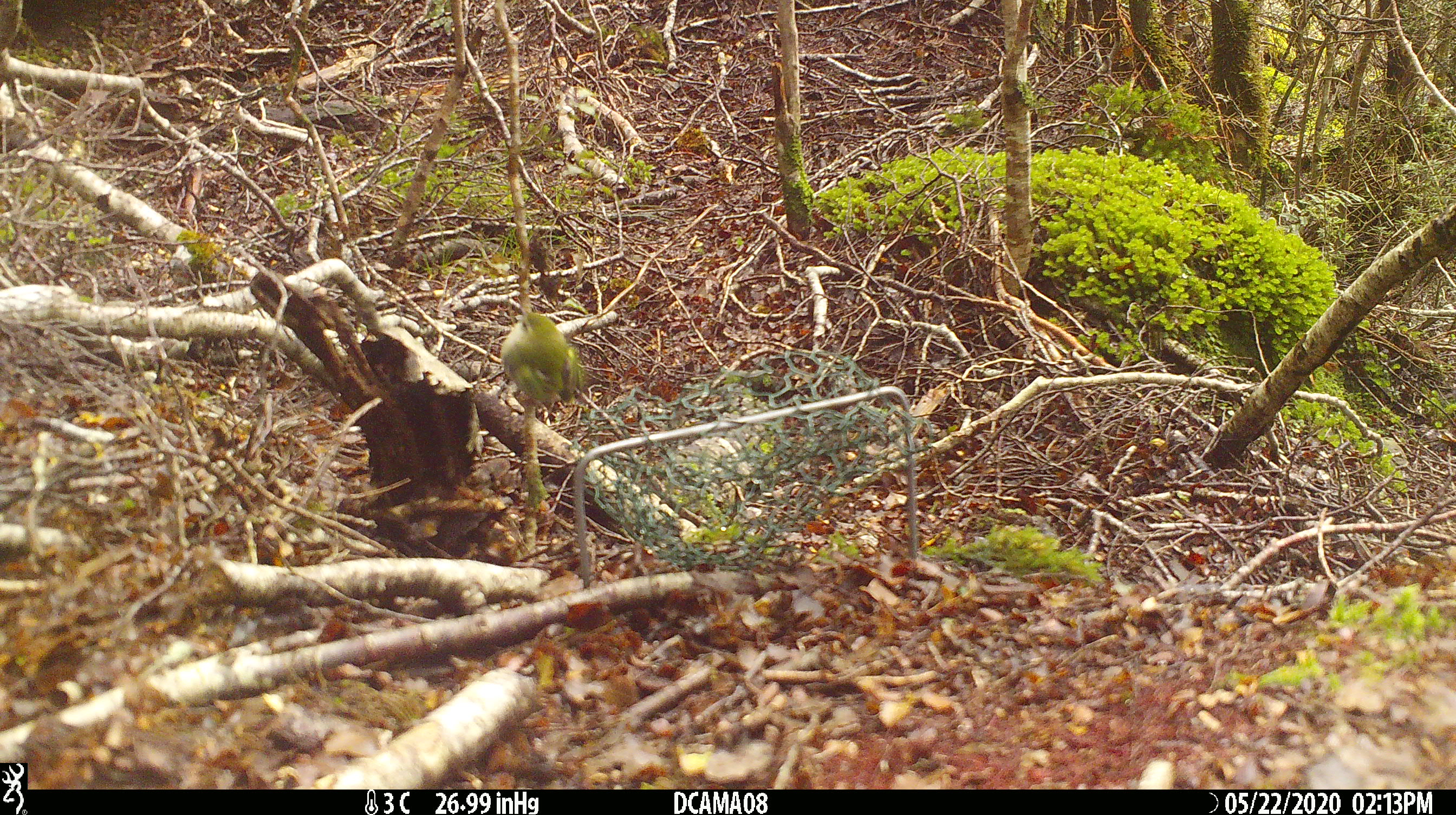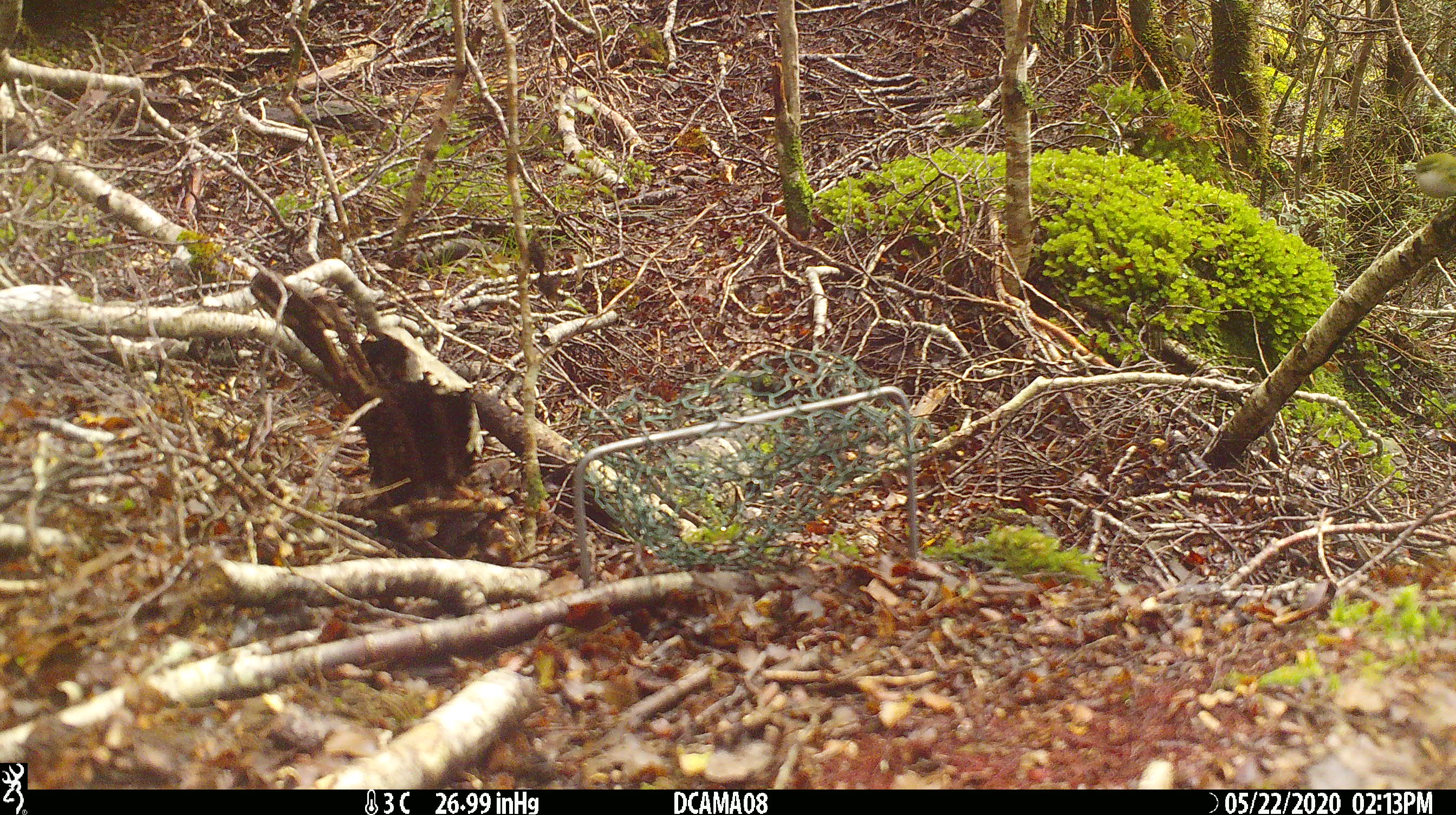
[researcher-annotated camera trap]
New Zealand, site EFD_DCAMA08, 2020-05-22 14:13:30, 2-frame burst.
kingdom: Animalia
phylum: Chordata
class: Aves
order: Passeriformes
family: Acanthisittidae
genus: Acanthisitta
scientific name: Acanthisitta chloris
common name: rifleman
Rifleman (Acanthisitta chloris).